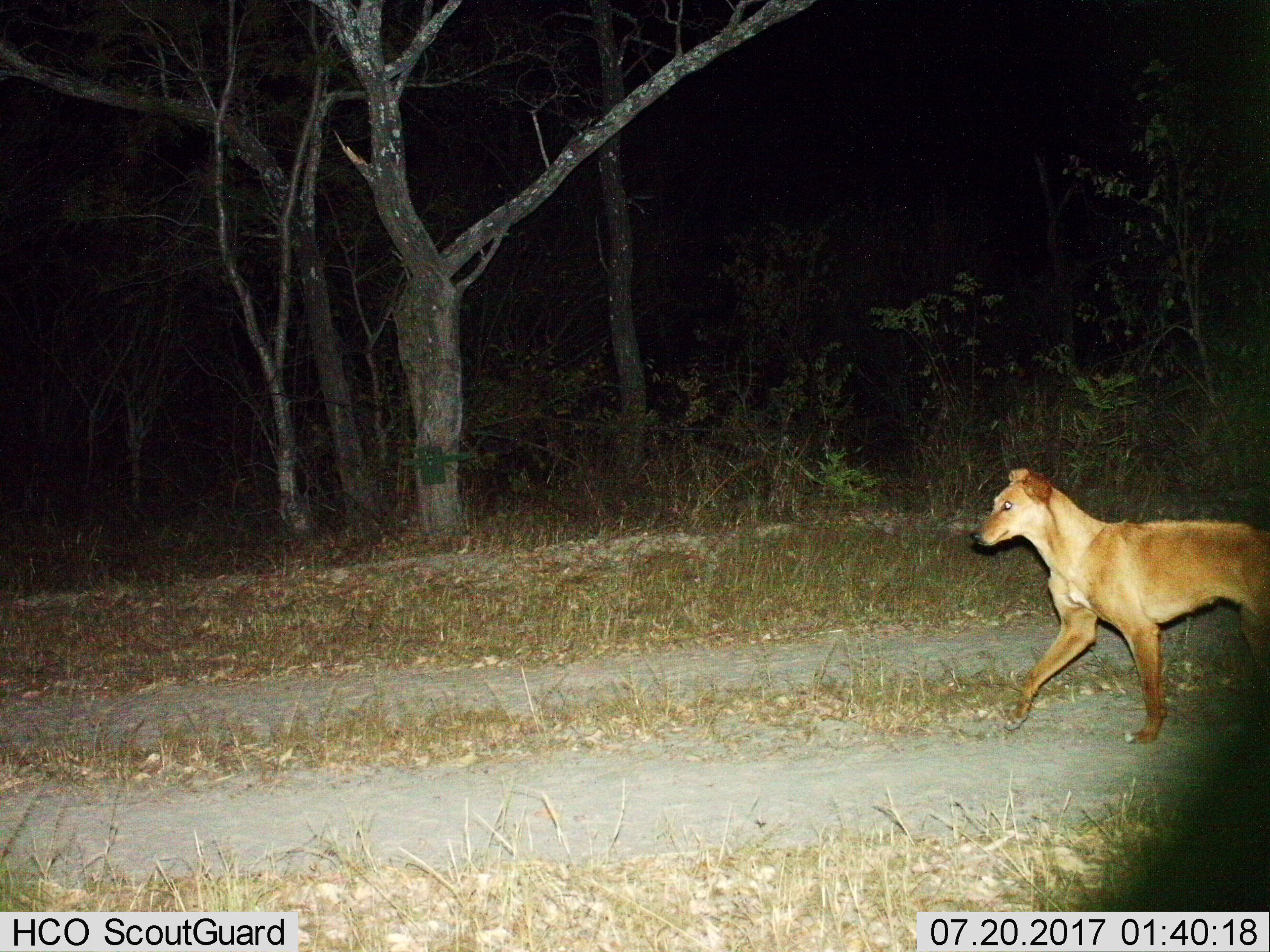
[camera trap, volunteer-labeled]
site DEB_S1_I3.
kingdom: Animalia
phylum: Chordata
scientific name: Vertebrata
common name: domestic animal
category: domesticanimal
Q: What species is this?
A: Domesticanimal (domestic animal) (Vertebrata).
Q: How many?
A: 1.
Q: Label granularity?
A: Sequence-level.